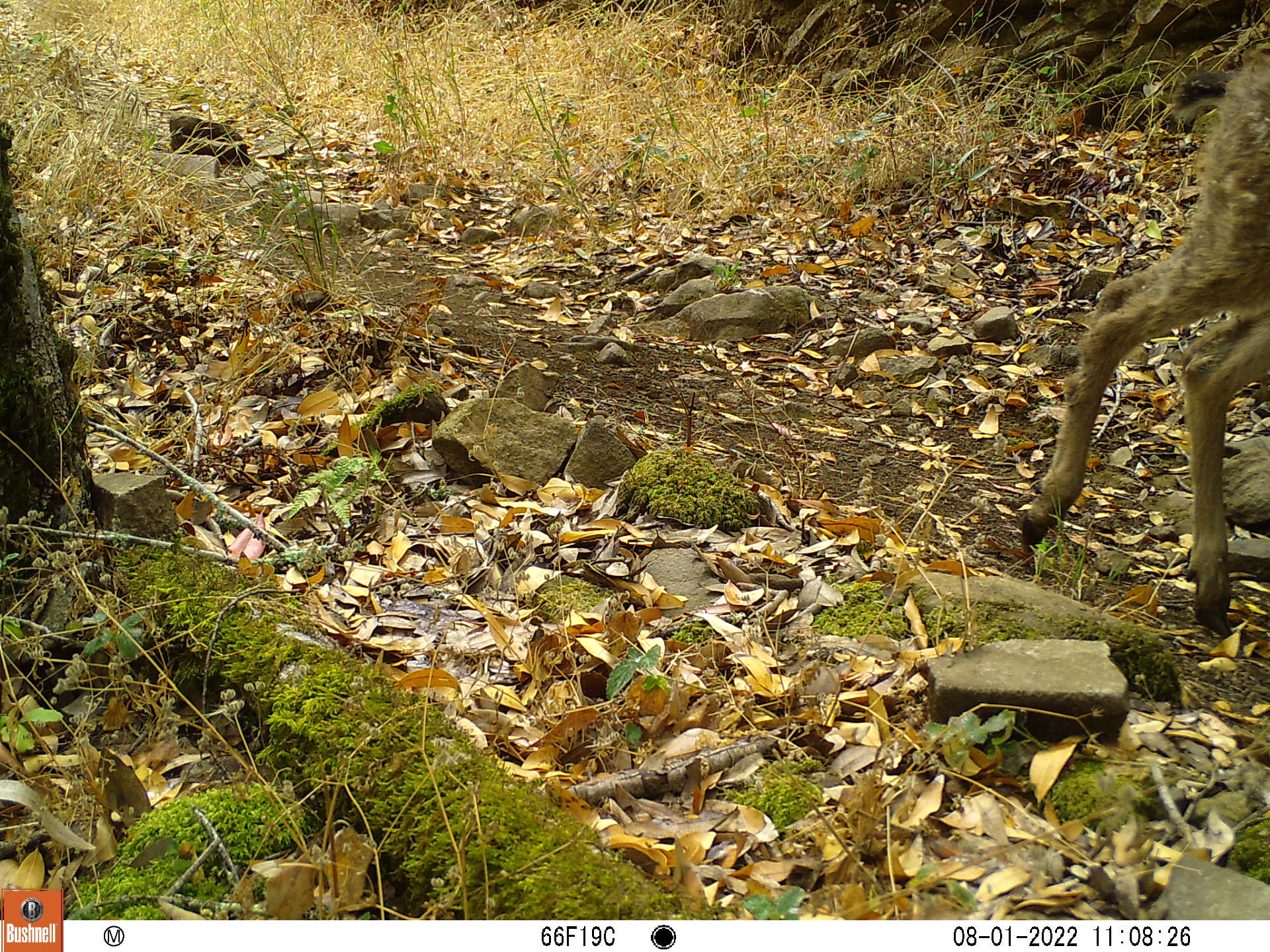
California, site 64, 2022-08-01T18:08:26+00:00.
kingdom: Animalia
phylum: Chordata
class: Mammalia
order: Artiodactyla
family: Cervidae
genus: Odocoileus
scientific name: Odocoileus hemionus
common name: mule deer